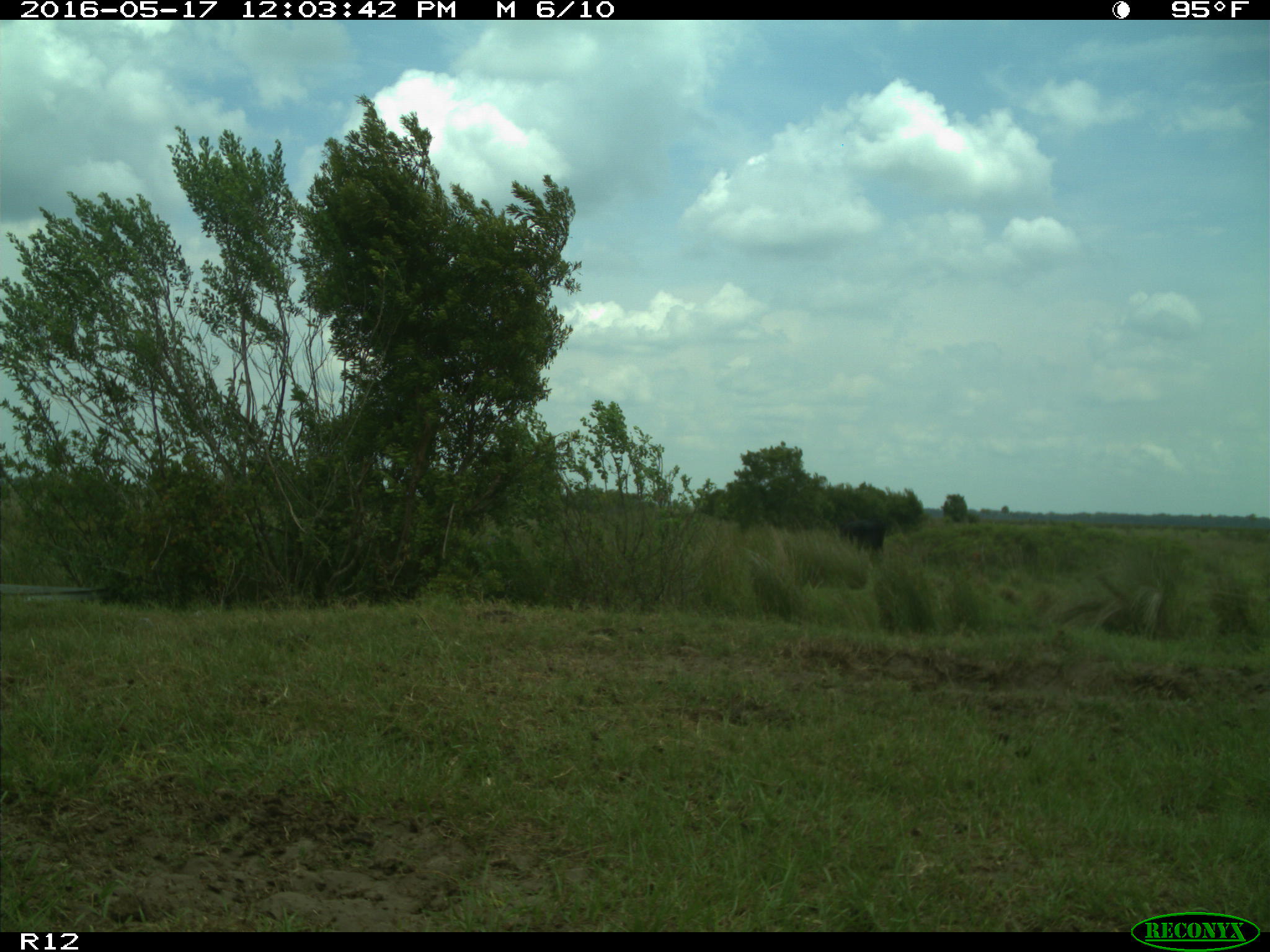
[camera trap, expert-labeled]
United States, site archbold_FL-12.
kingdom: Animalia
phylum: Chordata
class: Mammalia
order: Artiodactyla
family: Bovidae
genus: Bos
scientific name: Bos taurus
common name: domestic cow